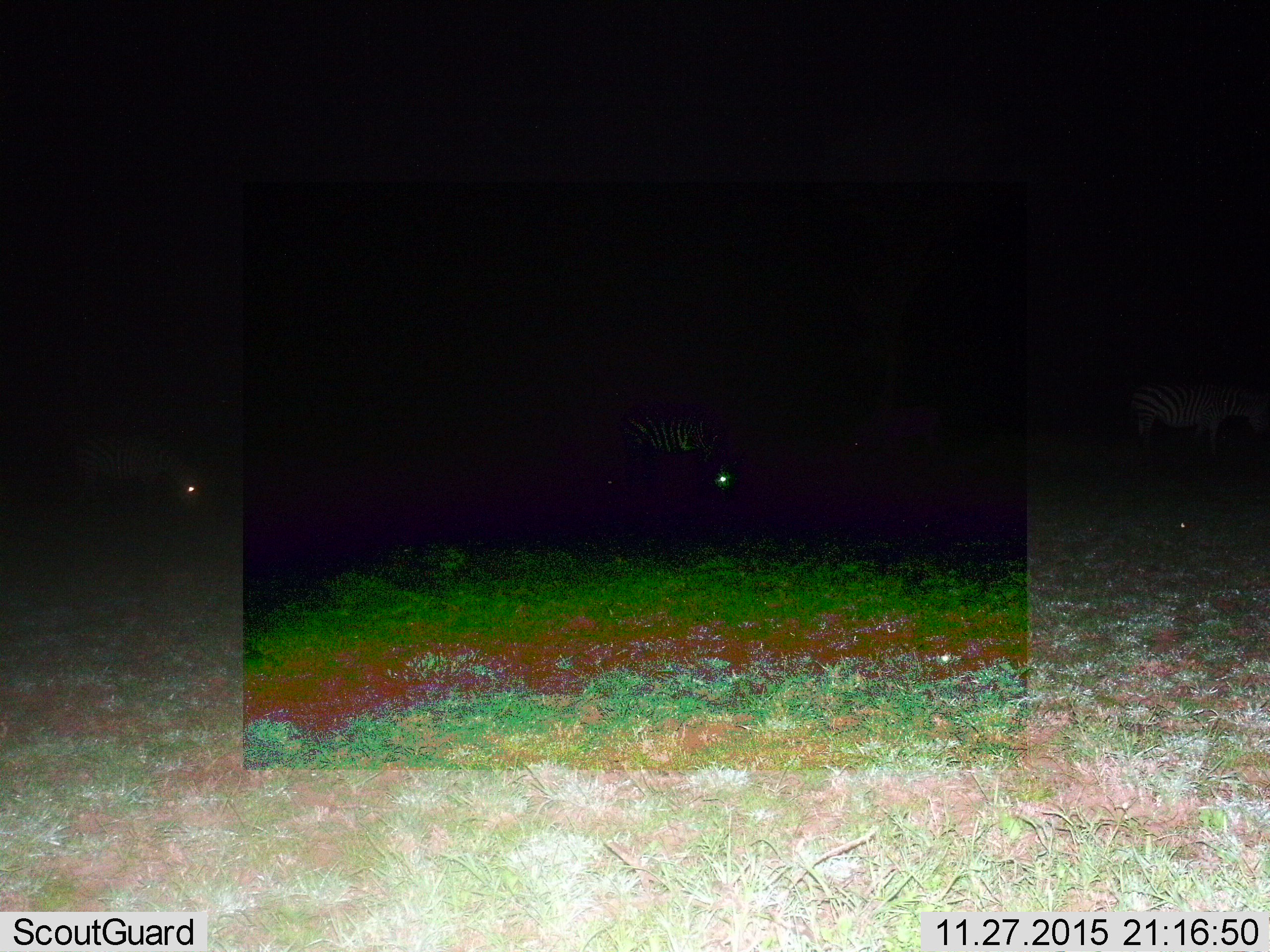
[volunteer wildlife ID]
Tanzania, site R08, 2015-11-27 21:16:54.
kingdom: Animalia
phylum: Chordata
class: Mammalia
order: Perissodactyla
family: Equidae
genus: Equus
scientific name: Equus quagga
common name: plains zebra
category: zebra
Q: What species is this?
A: Zebra (plains zebra) (Equus quagga).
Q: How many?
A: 3.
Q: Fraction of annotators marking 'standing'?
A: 40%.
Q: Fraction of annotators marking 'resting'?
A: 0%.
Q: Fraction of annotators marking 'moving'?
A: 20%.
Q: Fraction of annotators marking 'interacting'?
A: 0%.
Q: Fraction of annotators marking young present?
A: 0%.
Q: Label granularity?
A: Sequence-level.